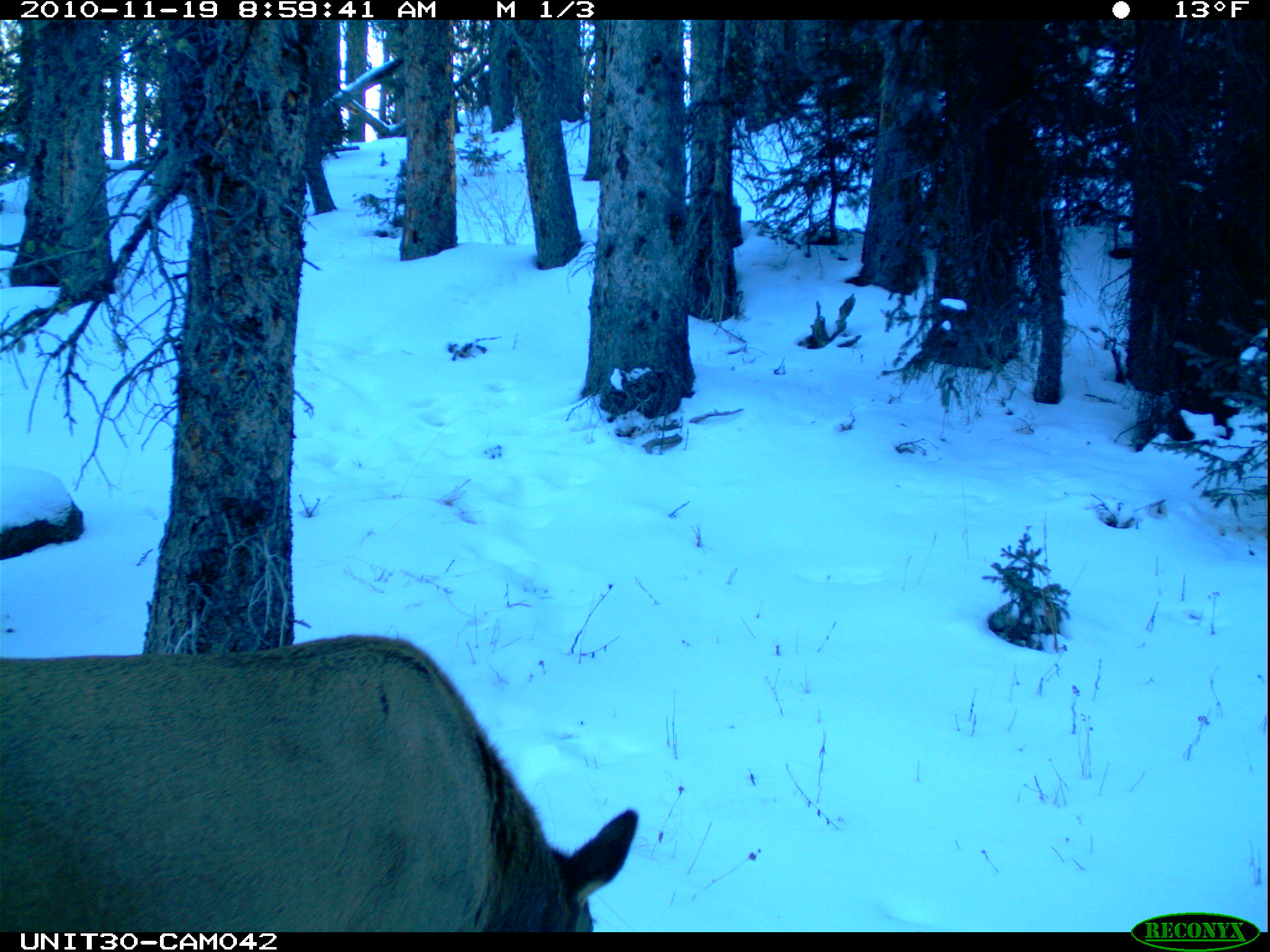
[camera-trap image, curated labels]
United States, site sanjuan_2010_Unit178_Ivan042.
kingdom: Animalia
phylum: Chordata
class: Mammalia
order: Artiodactyla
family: Cervidae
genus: Cervus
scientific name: Cervus elaphus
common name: red deer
Cervus elaphus (red deer).